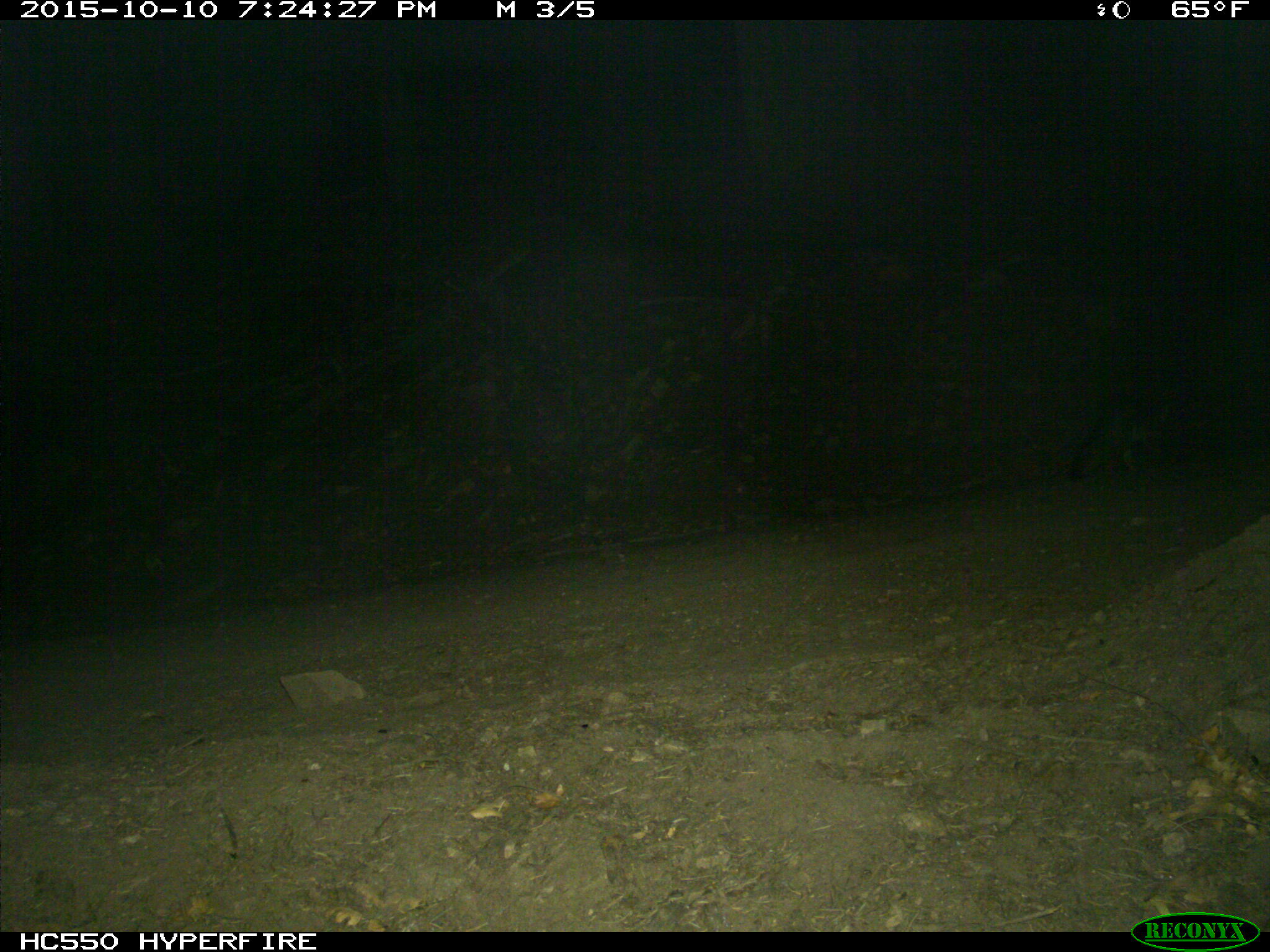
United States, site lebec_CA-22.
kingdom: Animalia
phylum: Chordata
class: Mammalia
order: Carnivora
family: Canidae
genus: Urocyon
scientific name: Urocyon cinereoargenteus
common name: gray fox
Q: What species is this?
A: Urocyon cinereoargenteus (gray fox).